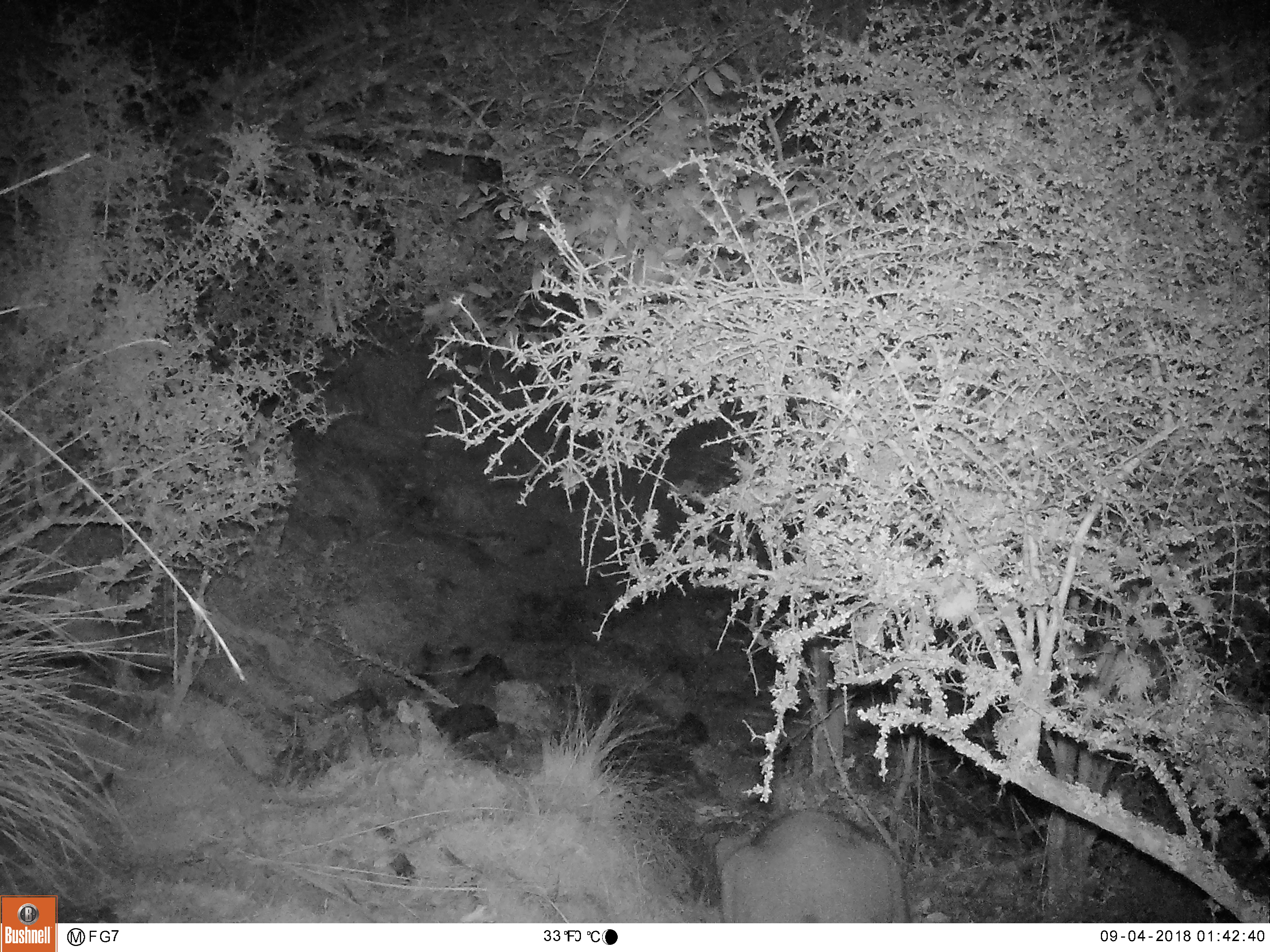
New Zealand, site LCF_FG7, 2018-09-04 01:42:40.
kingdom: Animalia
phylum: Chordata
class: Mammalia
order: Diprotodontia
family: Macropodidae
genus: Notamacropus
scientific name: Notamacropus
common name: wallaby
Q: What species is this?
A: Wallaby (Notamacropus).